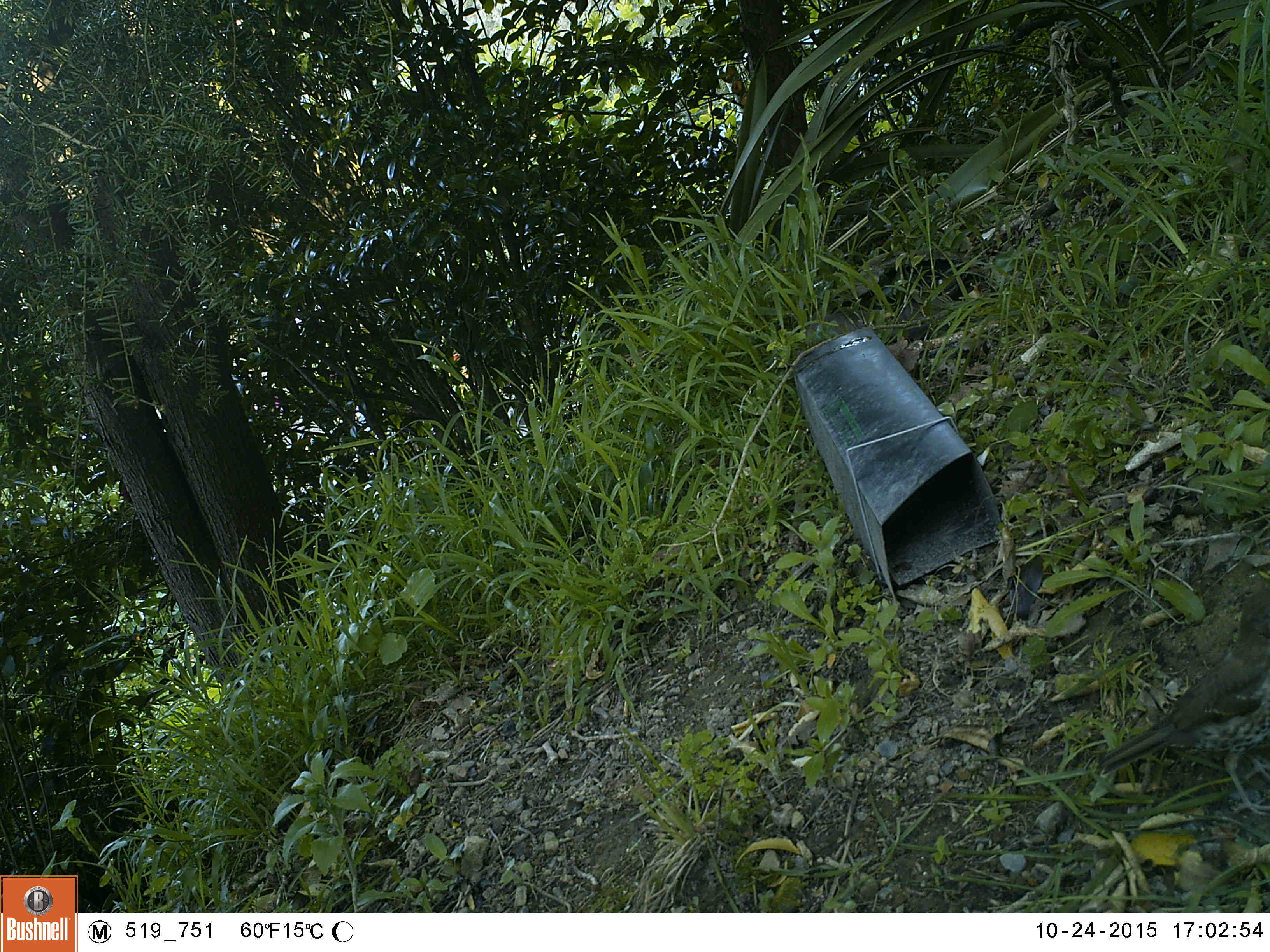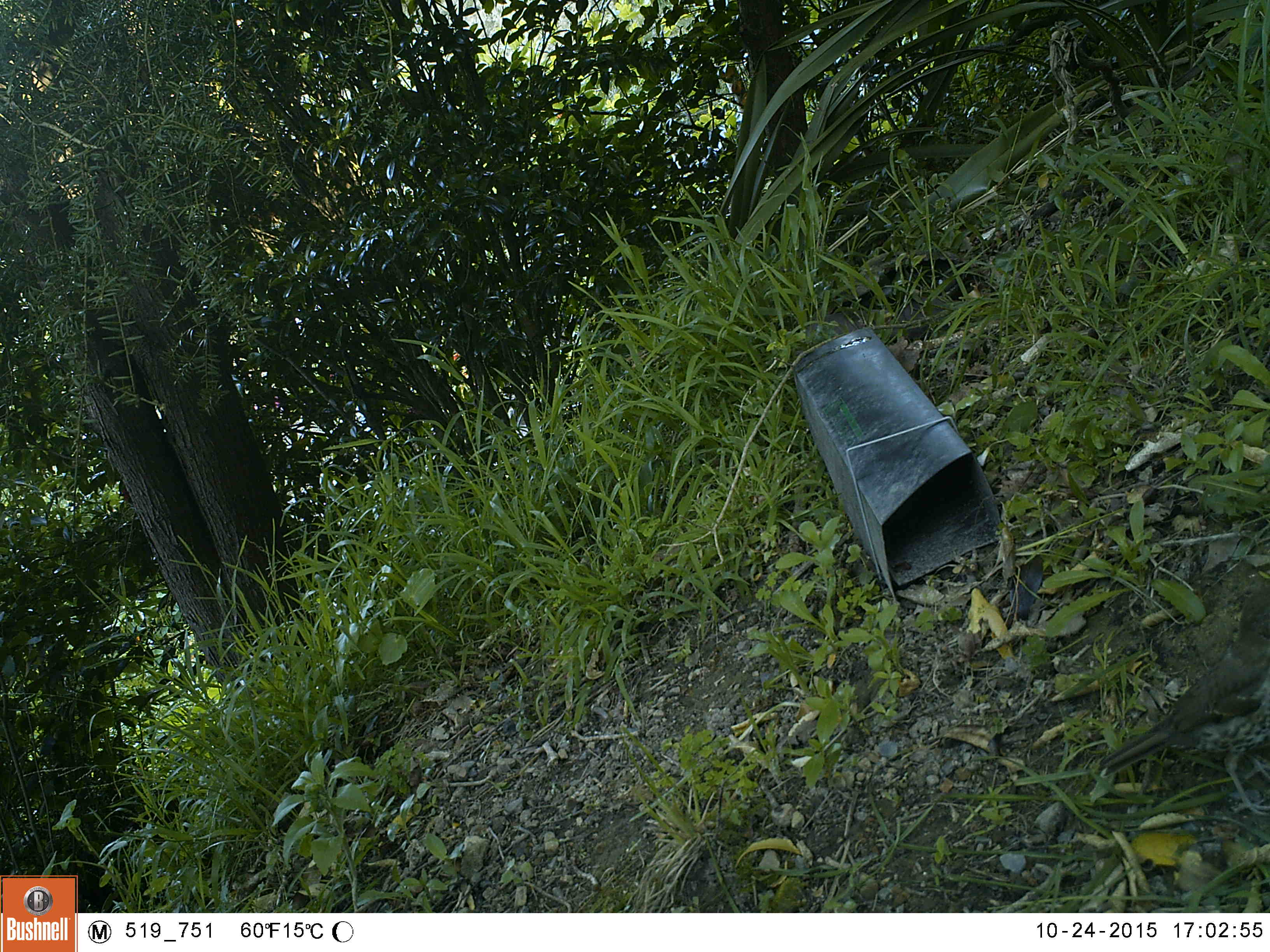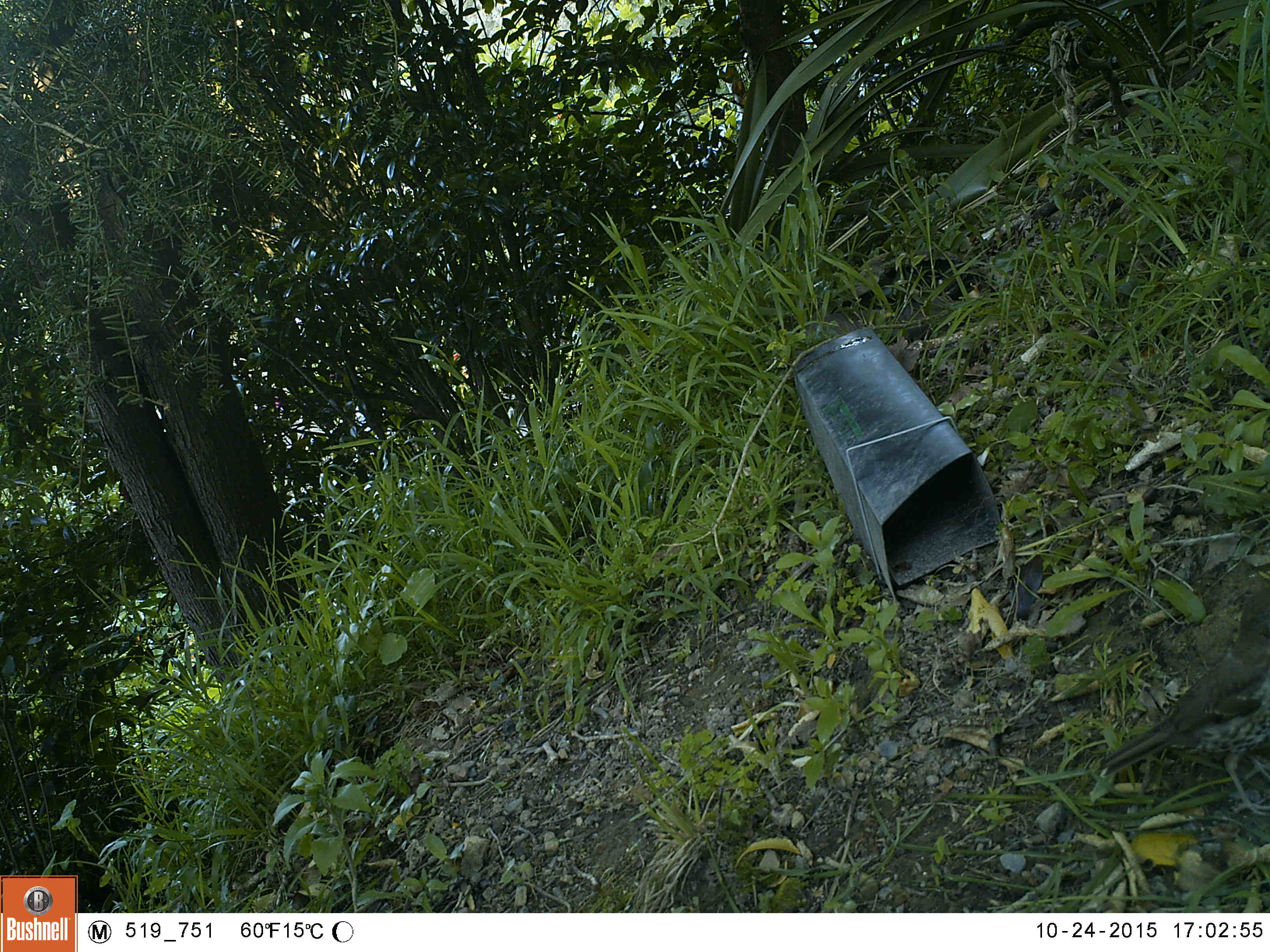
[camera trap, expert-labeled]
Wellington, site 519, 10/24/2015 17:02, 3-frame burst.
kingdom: Animalia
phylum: Chordata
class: Aves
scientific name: Aves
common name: bird